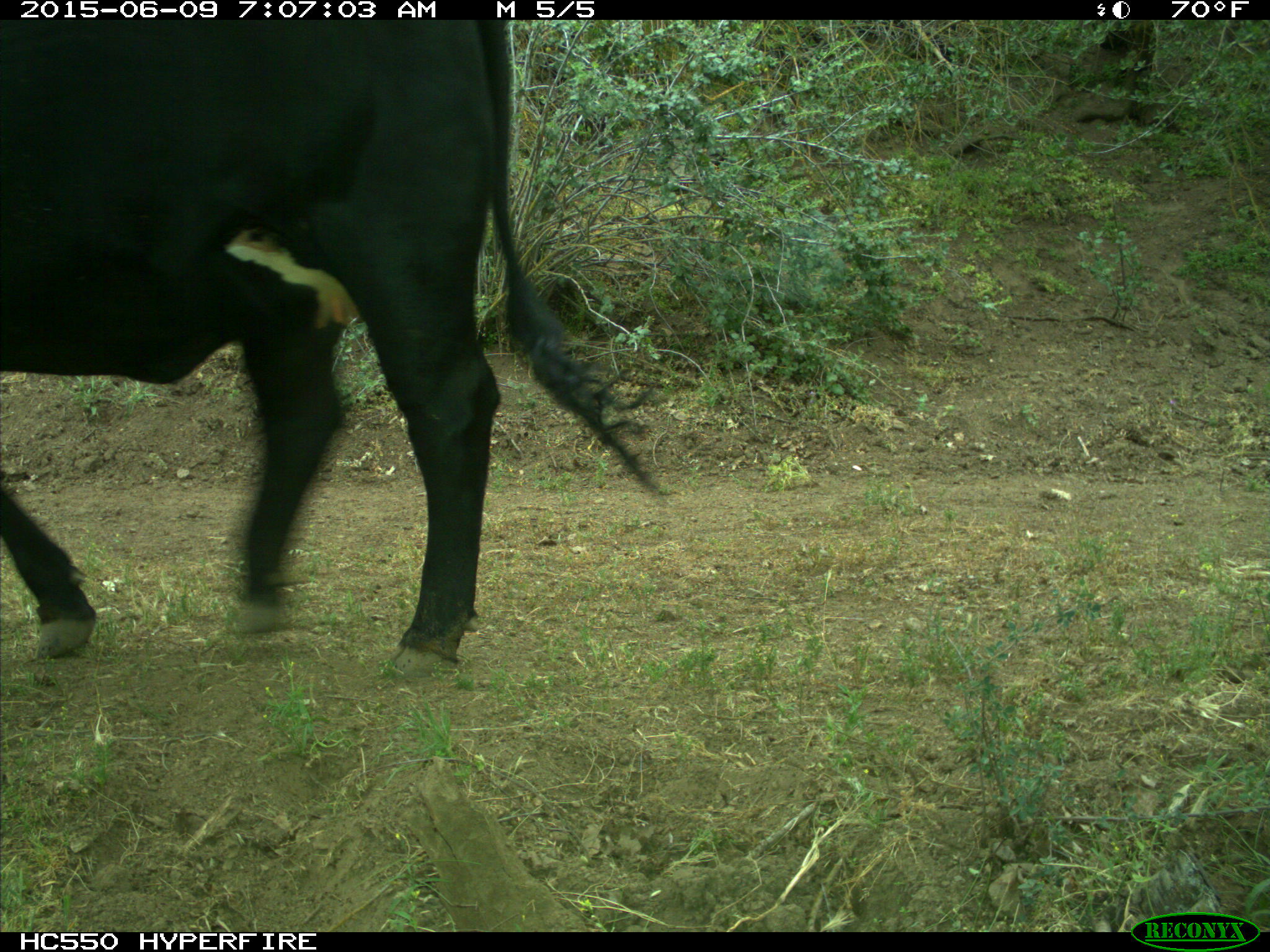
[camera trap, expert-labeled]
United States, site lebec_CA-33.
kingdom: Animalia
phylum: Chordata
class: Mammalia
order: Artiodactyla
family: Bovidae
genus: Bos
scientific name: Bos taurus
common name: domestic cow